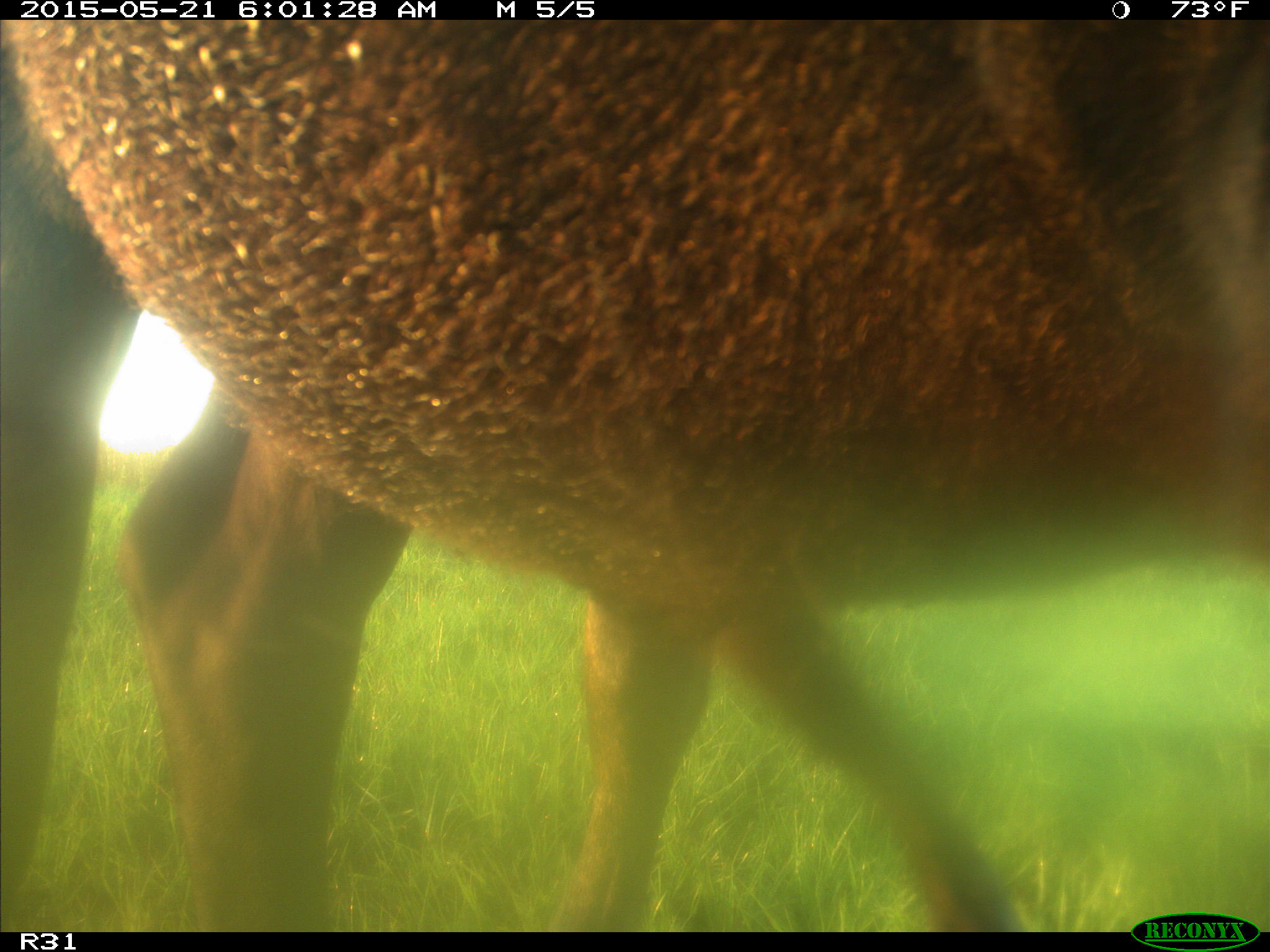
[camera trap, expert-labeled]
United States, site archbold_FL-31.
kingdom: Animalia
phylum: Chordata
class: Mammalia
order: Artiodactyla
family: Bovidae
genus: Bos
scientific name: Bos taurus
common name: domestic cow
Bos taurus (domestic cow).